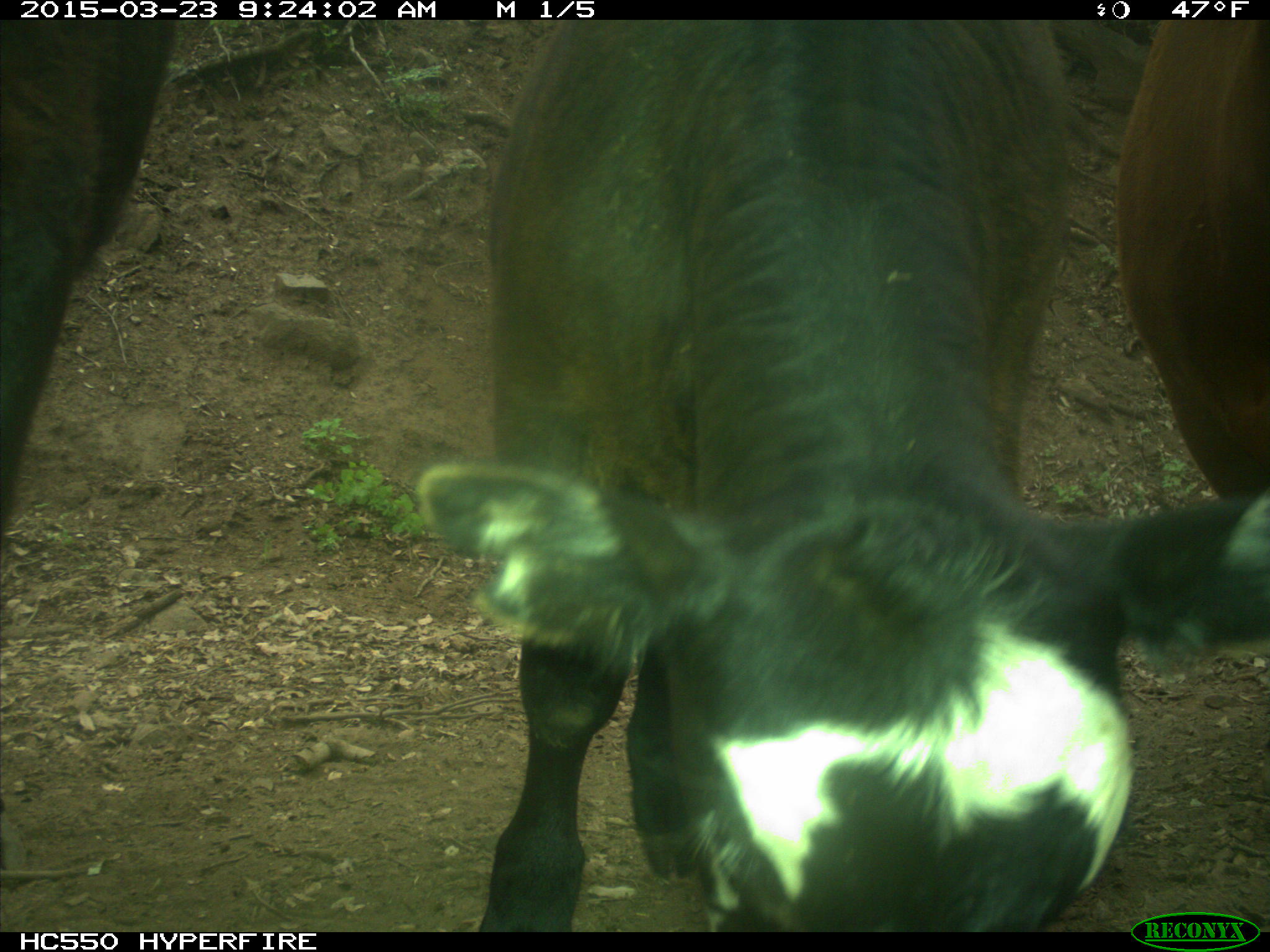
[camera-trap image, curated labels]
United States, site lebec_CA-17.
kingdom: Animalia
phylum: Chordata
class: Mammalia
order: Artiodactyla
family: Bovidae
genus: Bos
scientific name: Bos taurus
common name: domestic cow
Bos taurus (domestic cow).